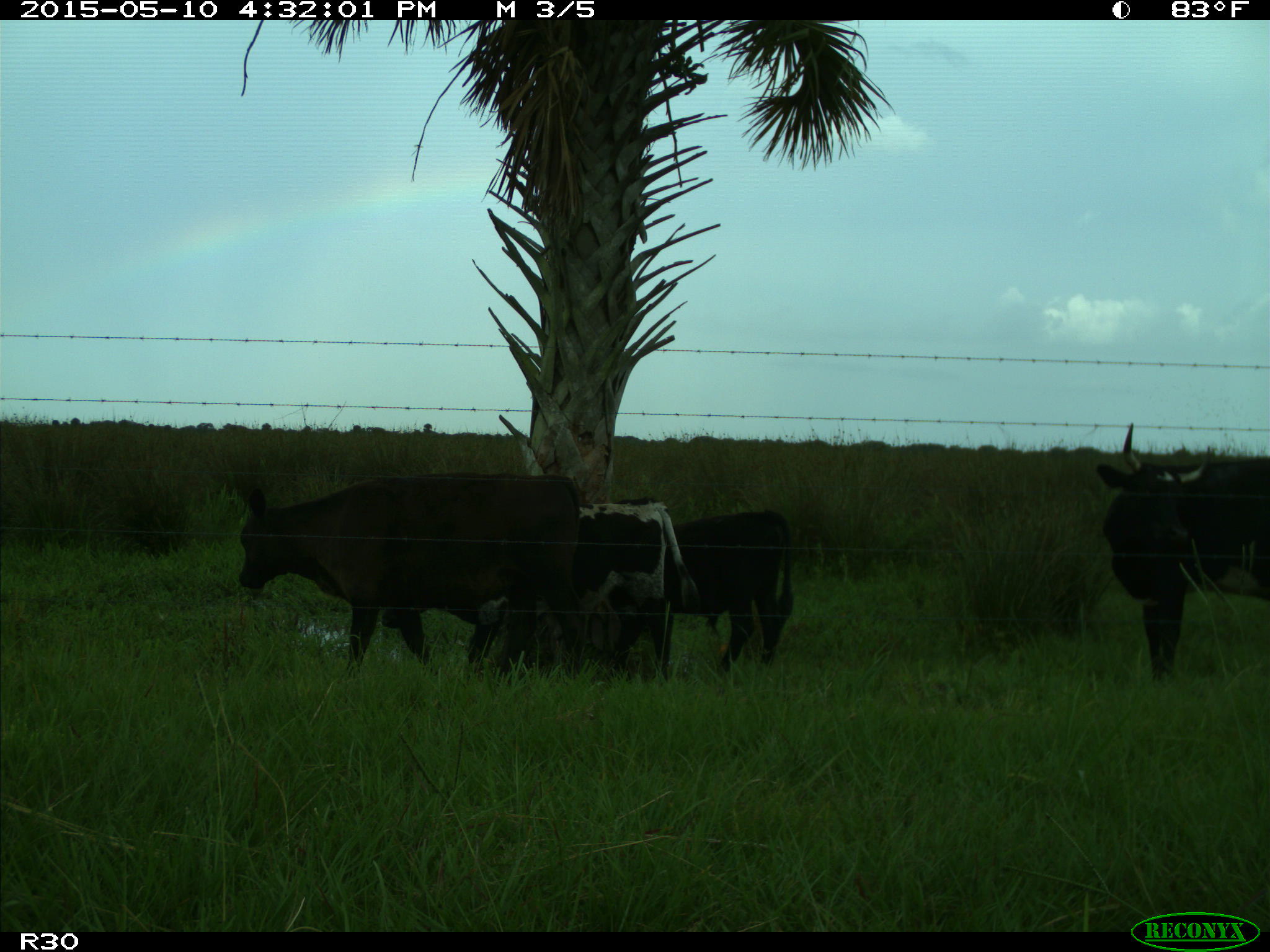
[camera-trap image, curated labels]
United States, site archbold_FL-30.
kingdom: Animalia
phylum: Chordata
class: Mammalia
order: Artiodactyla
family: Bovidae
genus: Bos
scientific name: Bos taurus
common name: domestic cow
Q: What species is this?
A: Bos taurus (domestic cow).